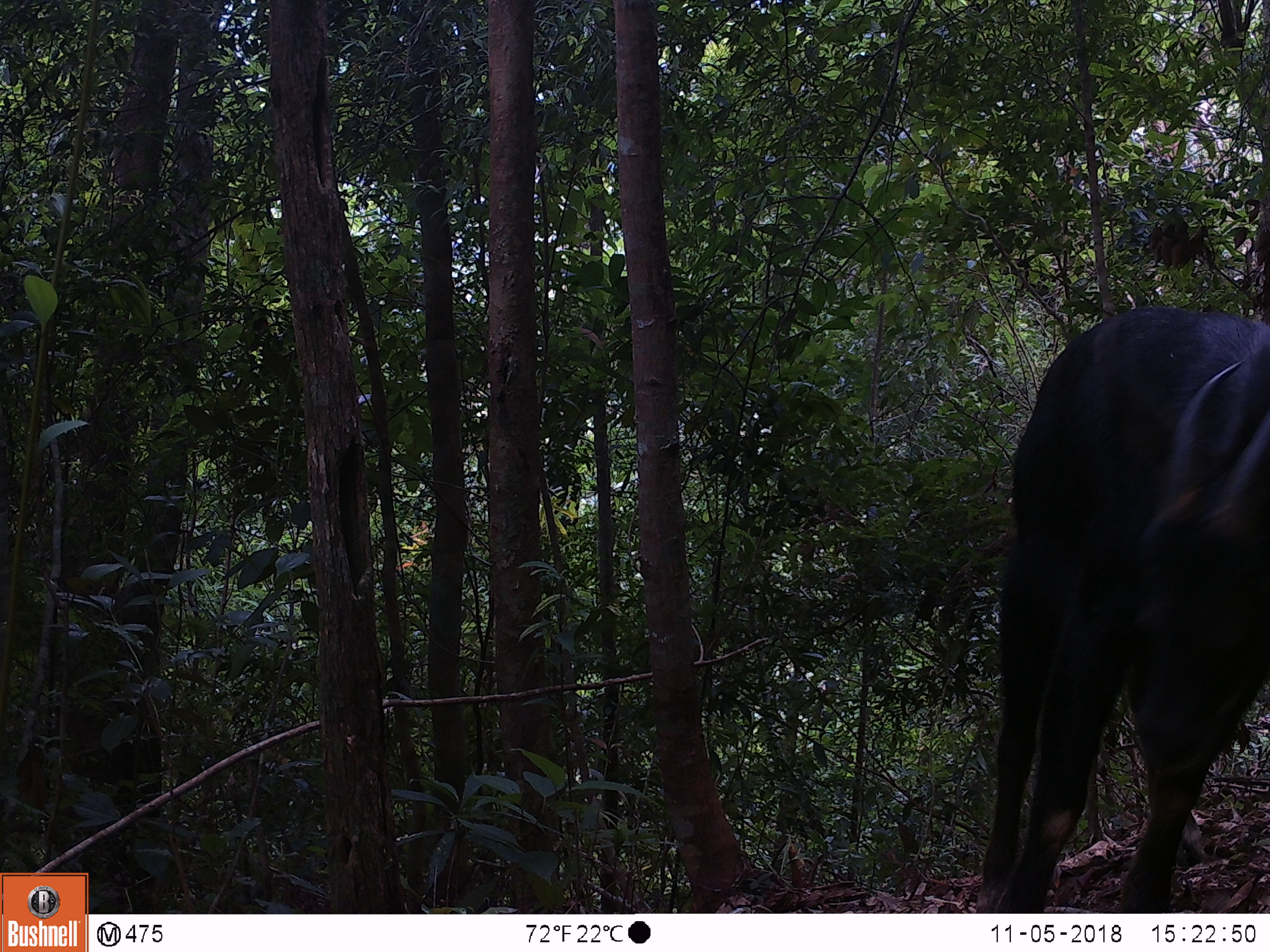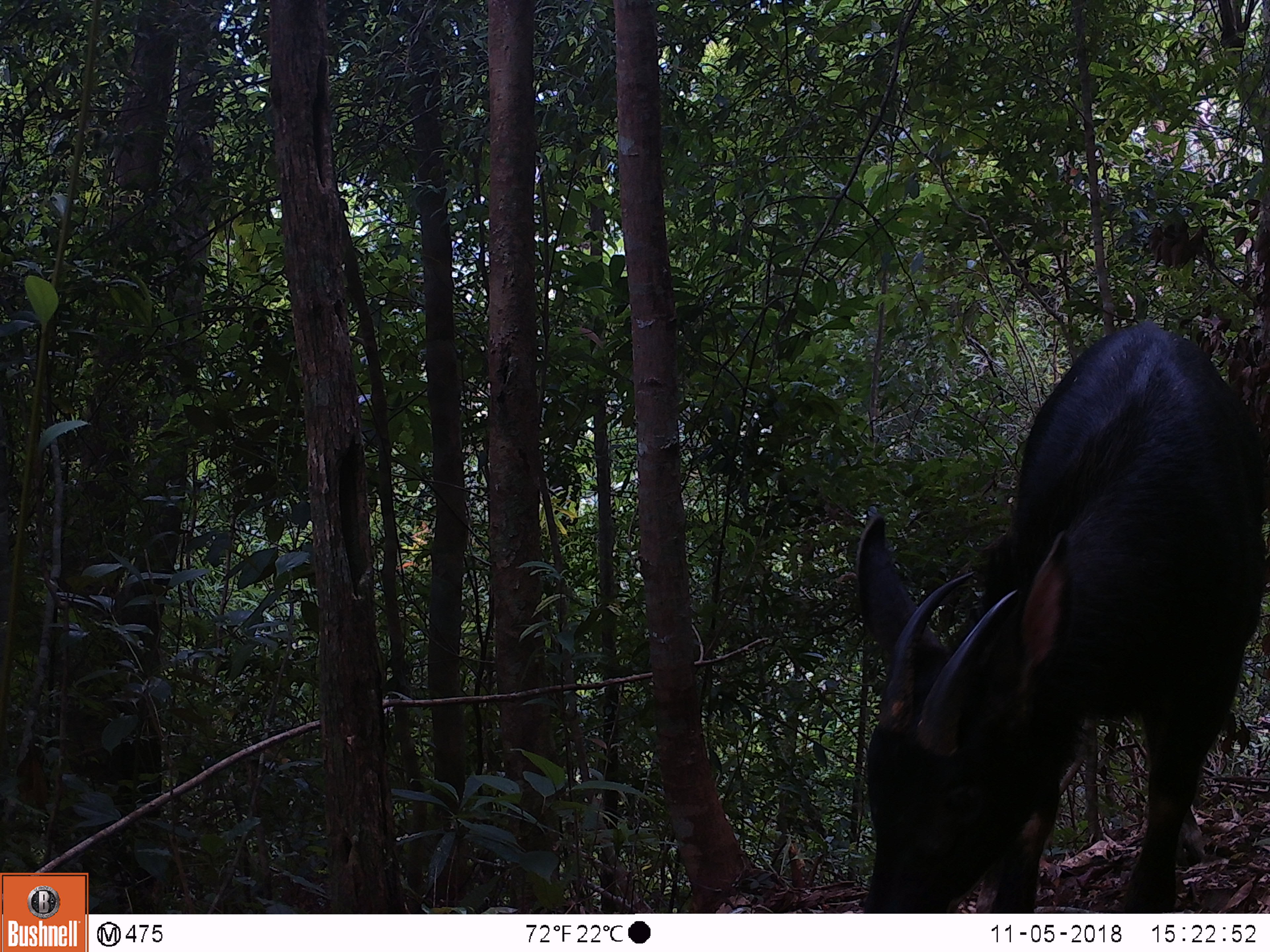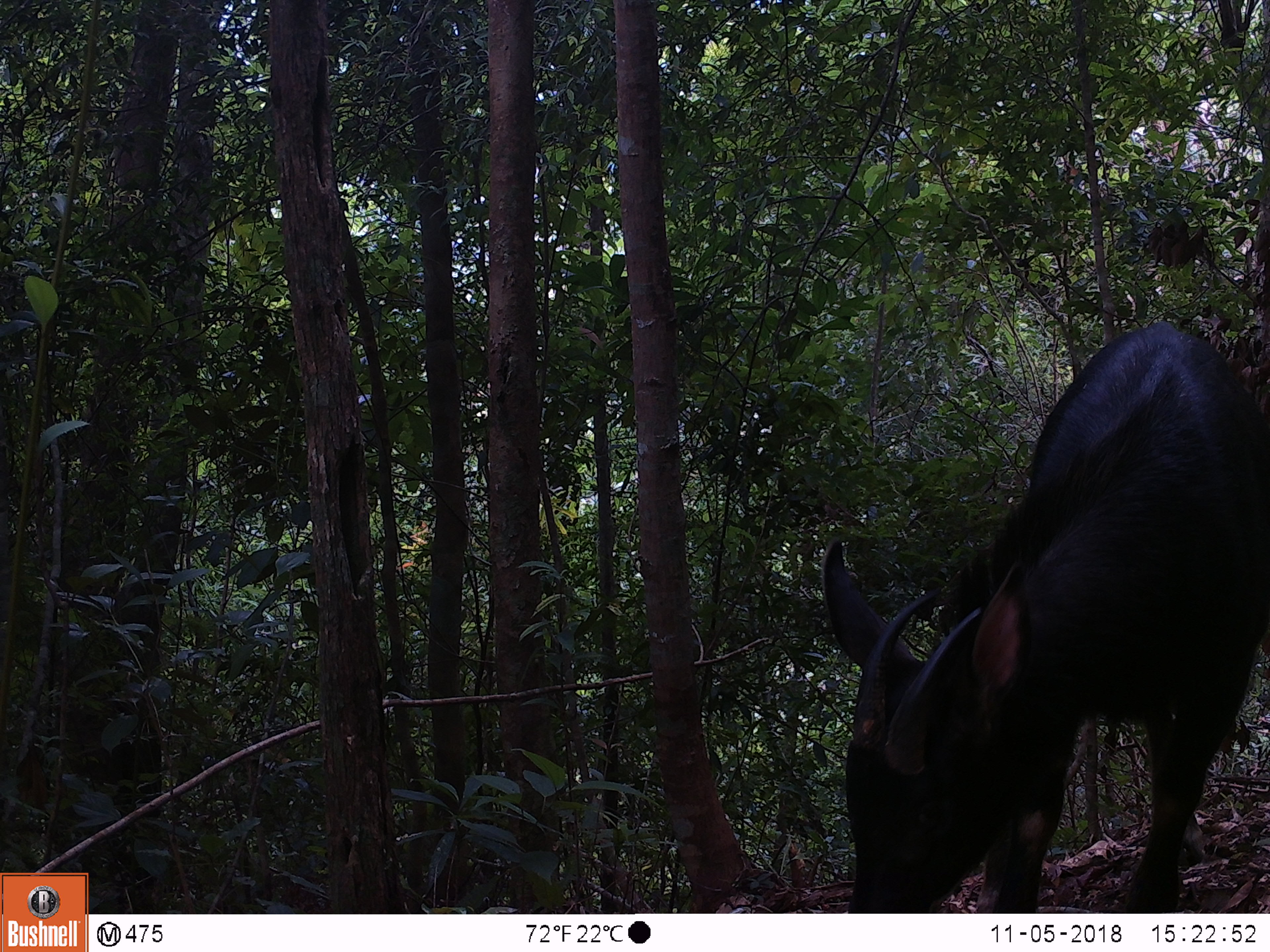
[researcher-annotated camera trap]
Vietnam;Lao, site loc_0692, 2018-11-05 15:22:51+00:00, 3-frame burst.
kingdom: Animalia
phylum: Chordata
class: Mammalia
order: Artiodactyla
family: Bovidae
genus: Capricornis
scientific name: Capricornis sumatraensis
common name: chinese serow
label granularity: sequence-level